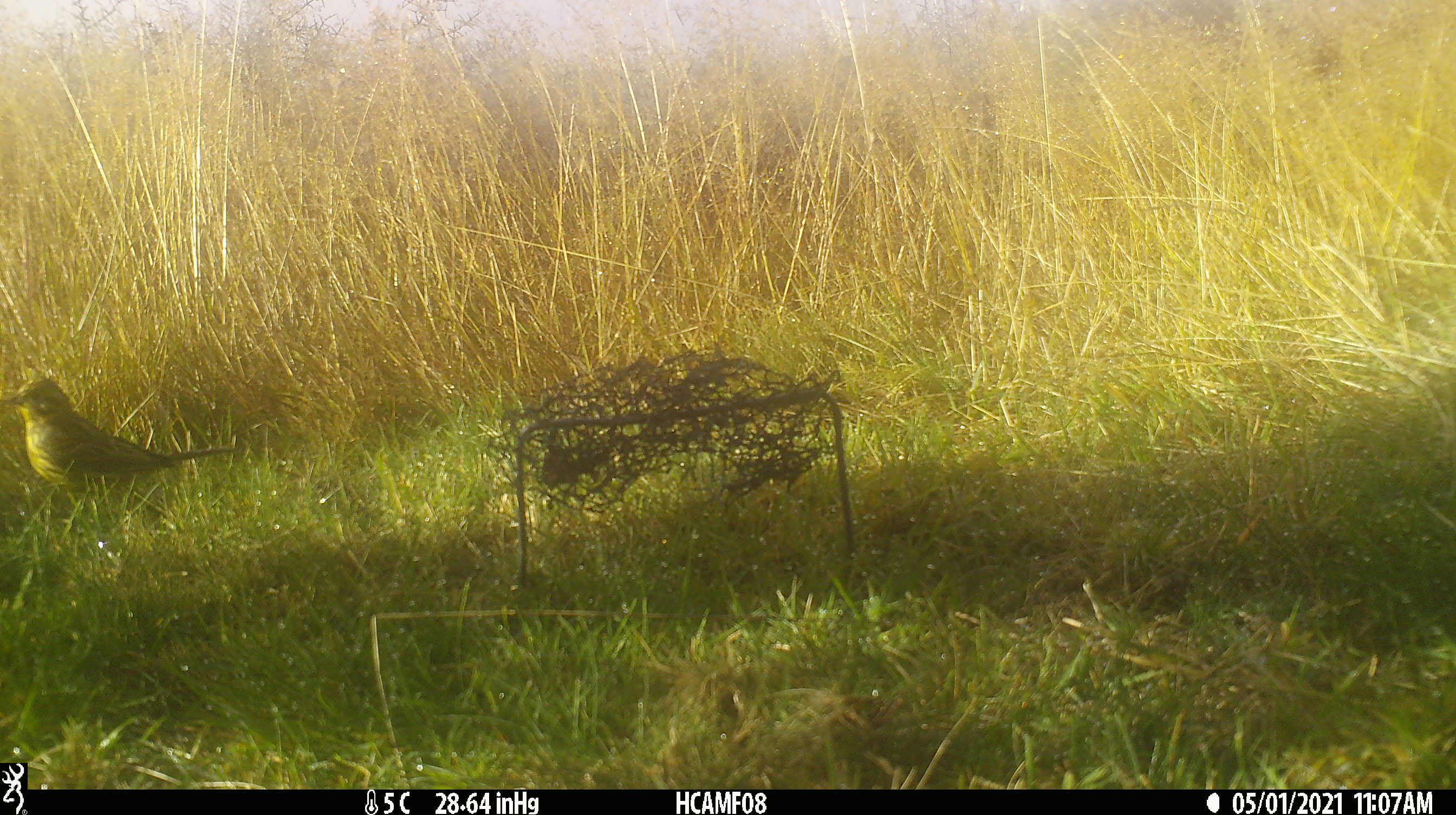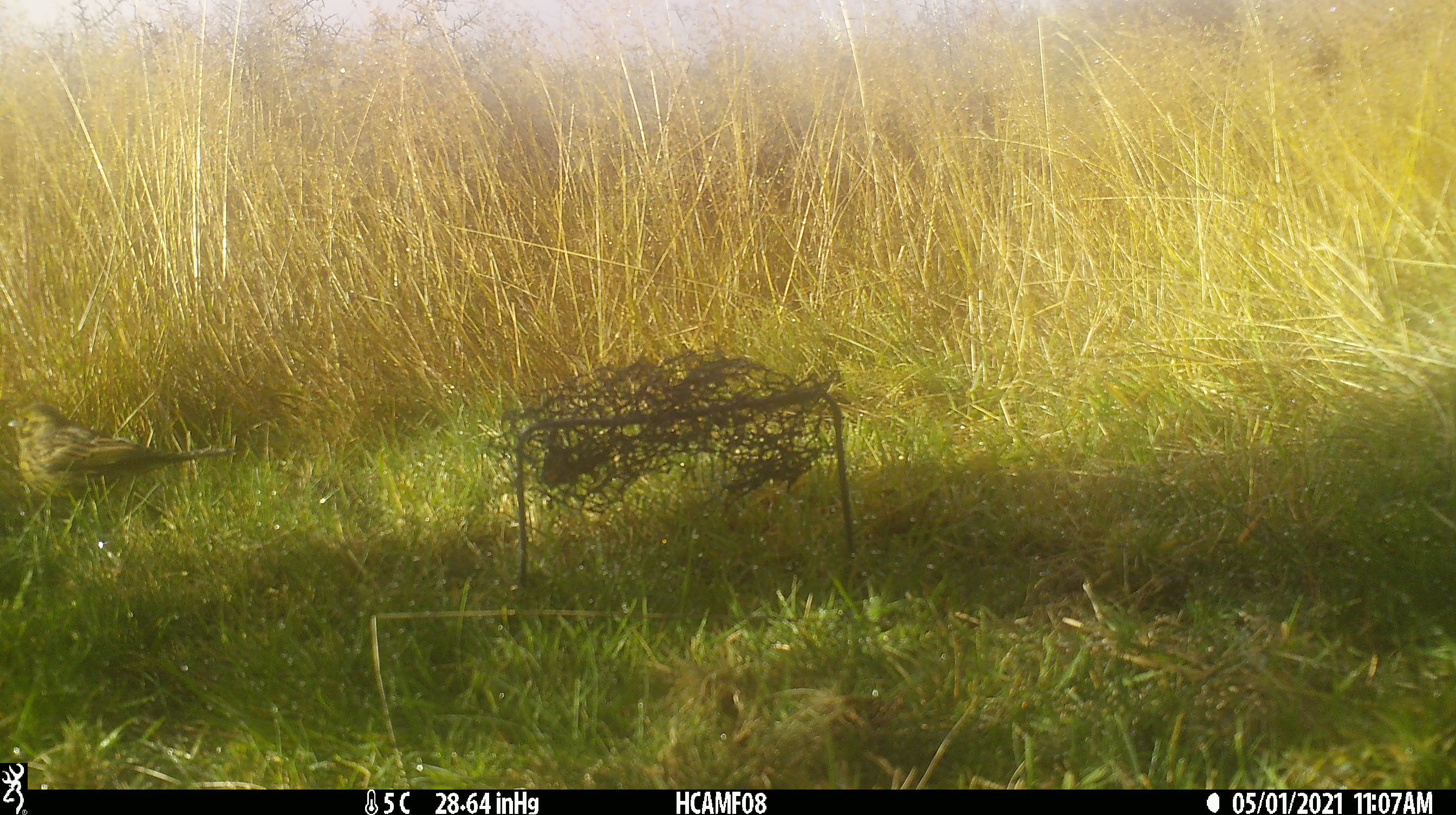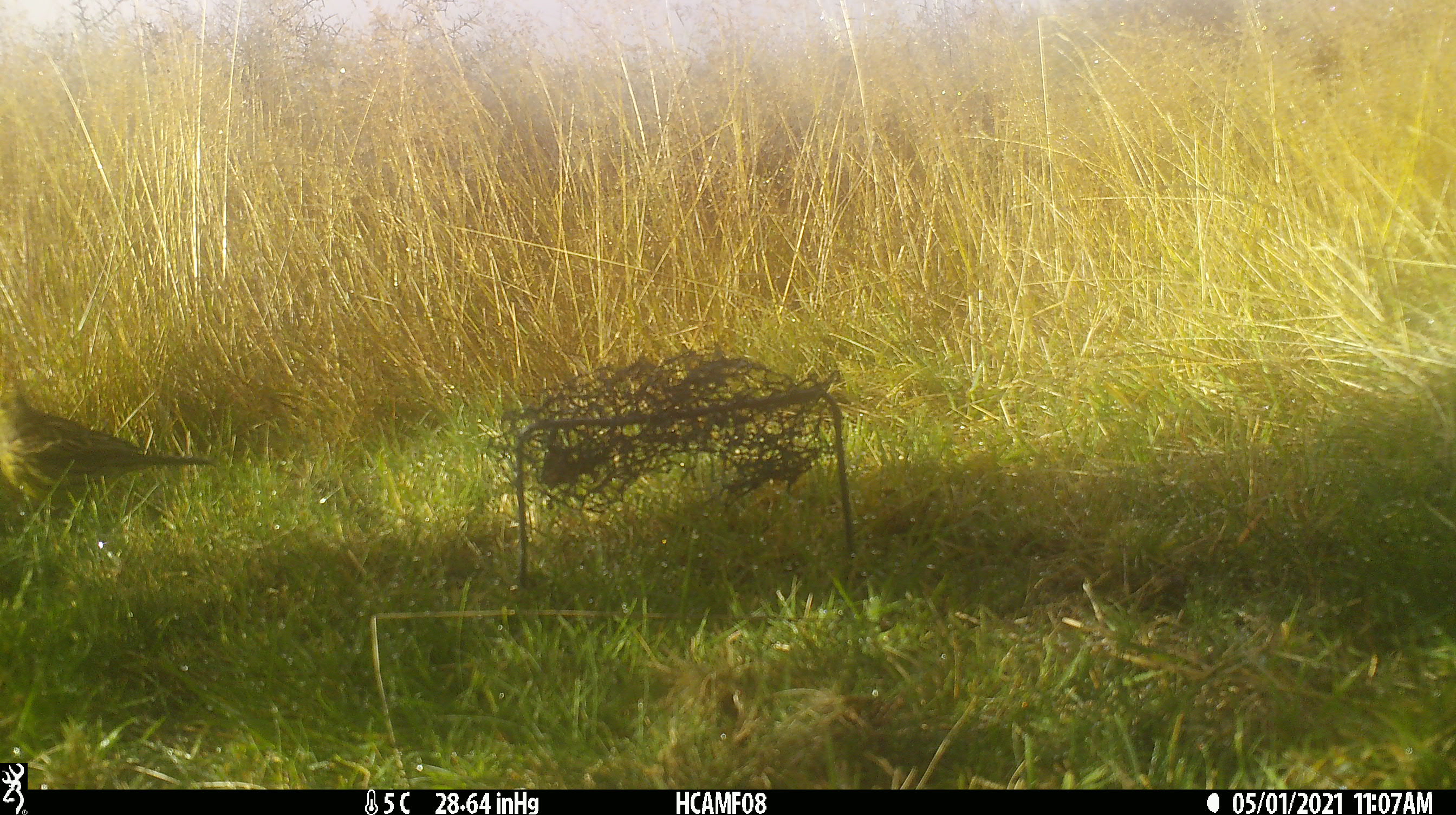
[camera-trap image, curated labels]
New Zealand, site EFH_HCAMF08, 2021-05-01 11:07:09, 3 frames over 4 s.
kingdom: Animalia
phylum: Chordata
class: Aves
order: Passeriformes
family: Emberizidae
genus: Emberiza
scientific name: Emberiza citrinella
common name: yellowhammer